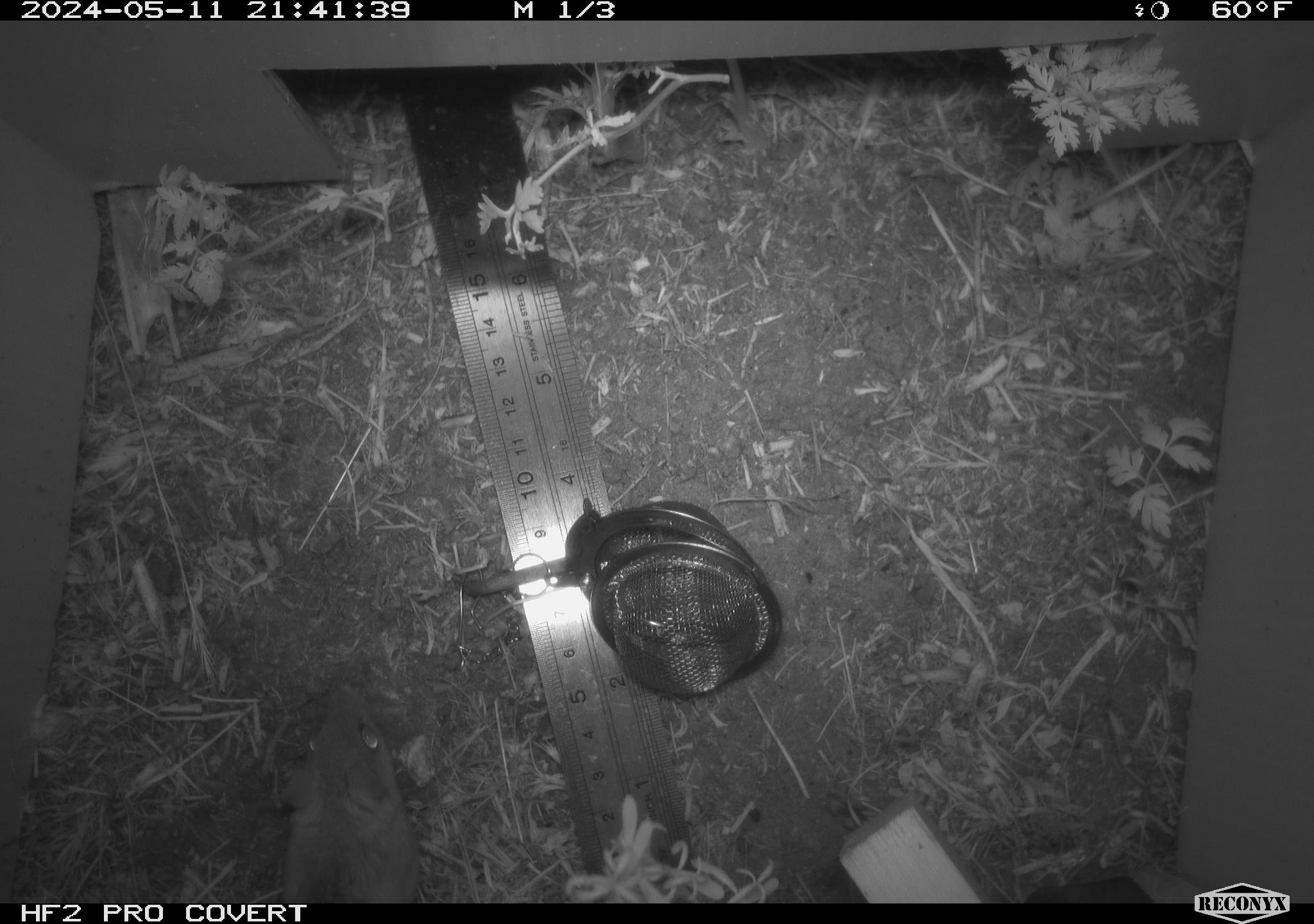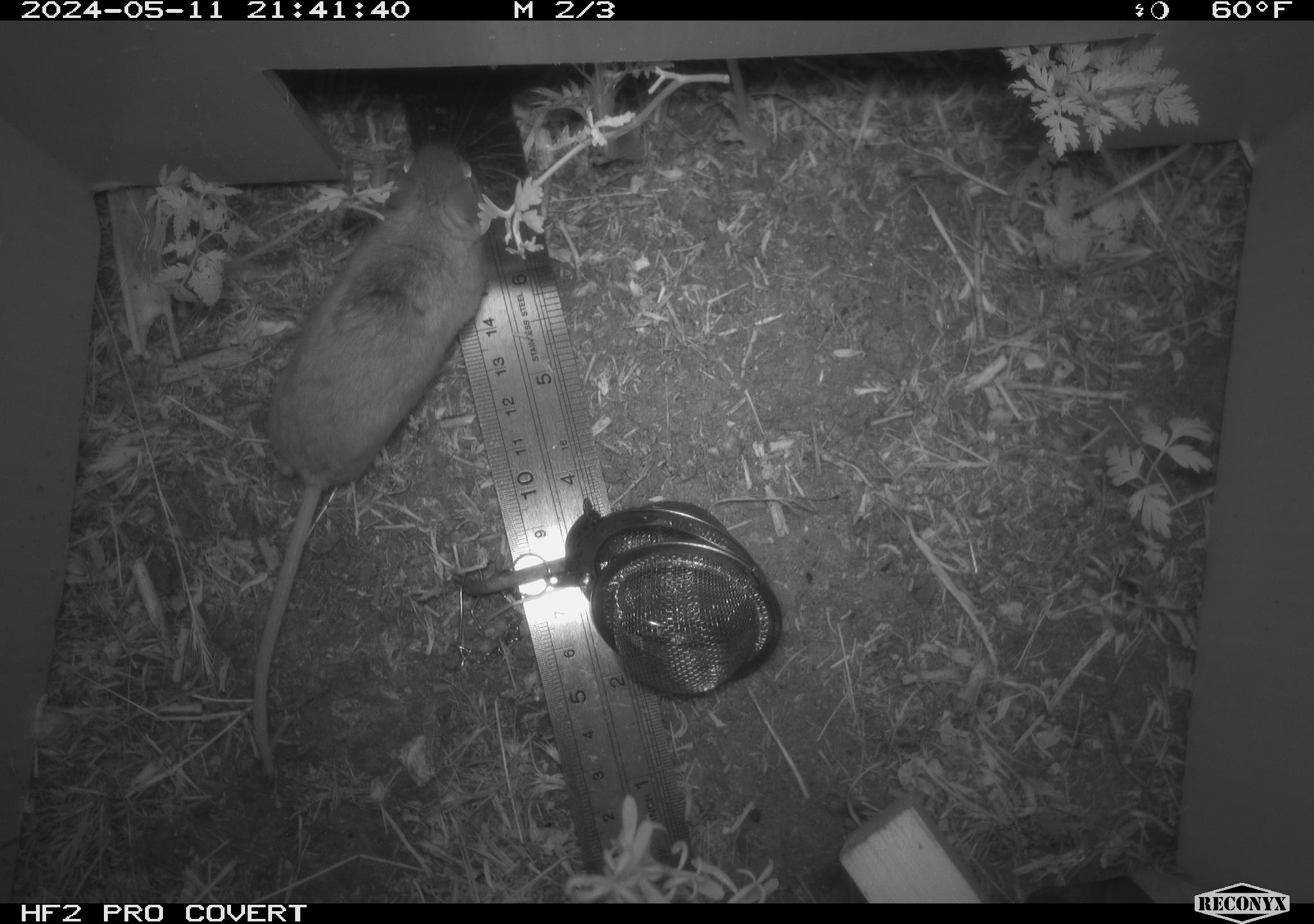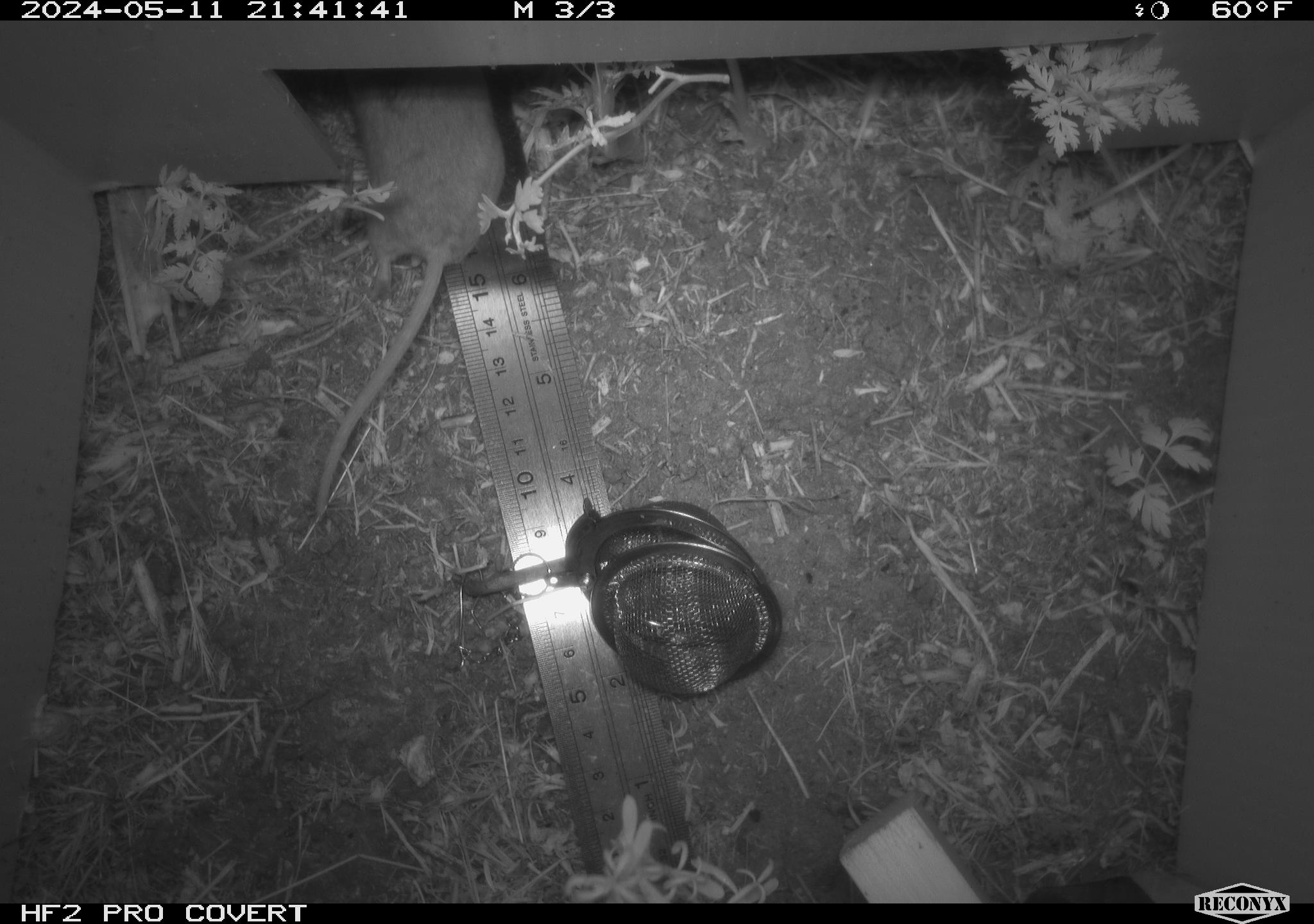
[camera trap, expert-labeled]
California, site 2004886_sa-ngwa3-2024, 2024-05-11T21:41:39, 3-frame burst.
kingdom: Animalia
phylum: Chordata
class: Mammalia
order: Rodentia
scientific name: Rodentia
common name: mouse species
Mouse species (Rodentia).